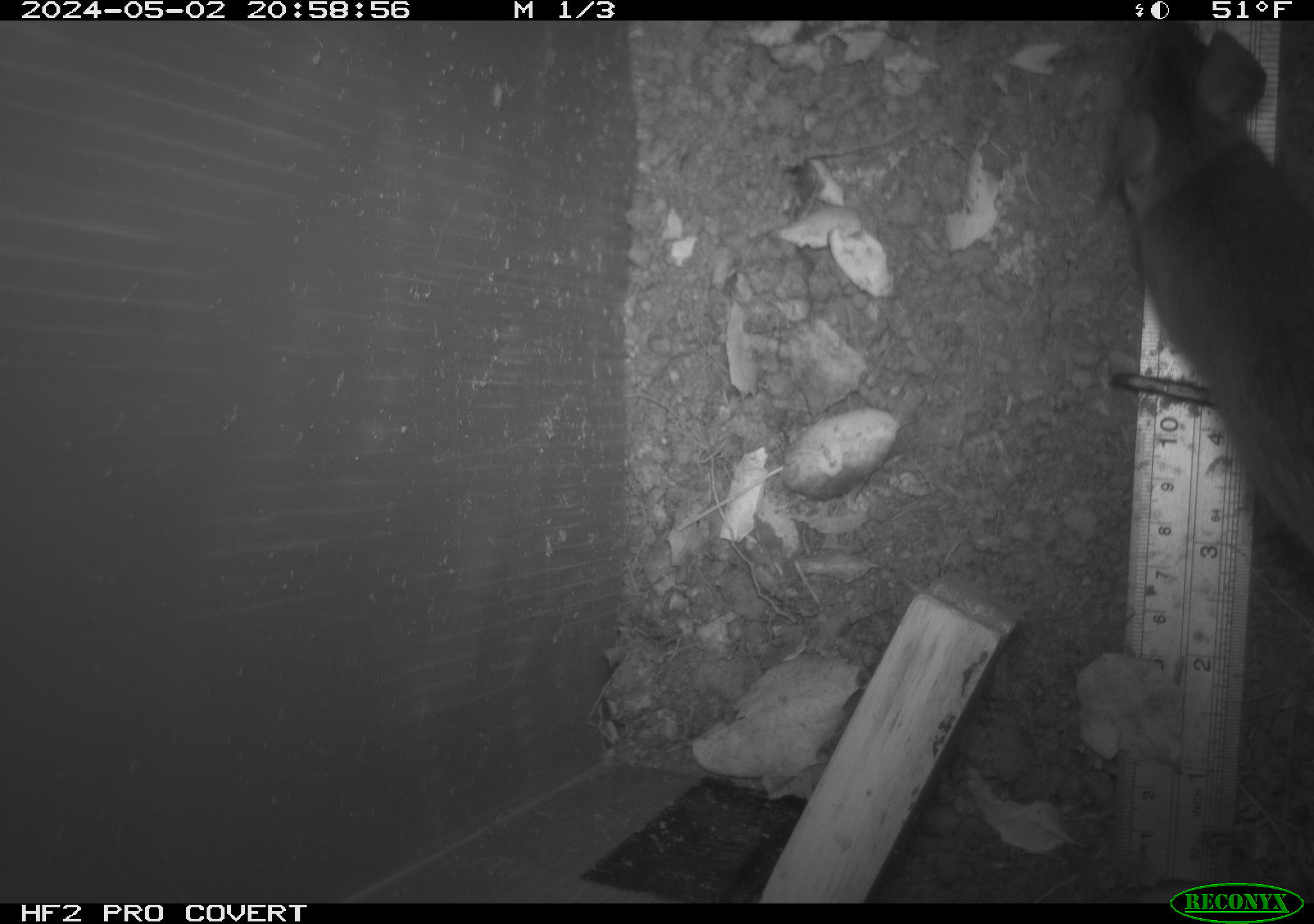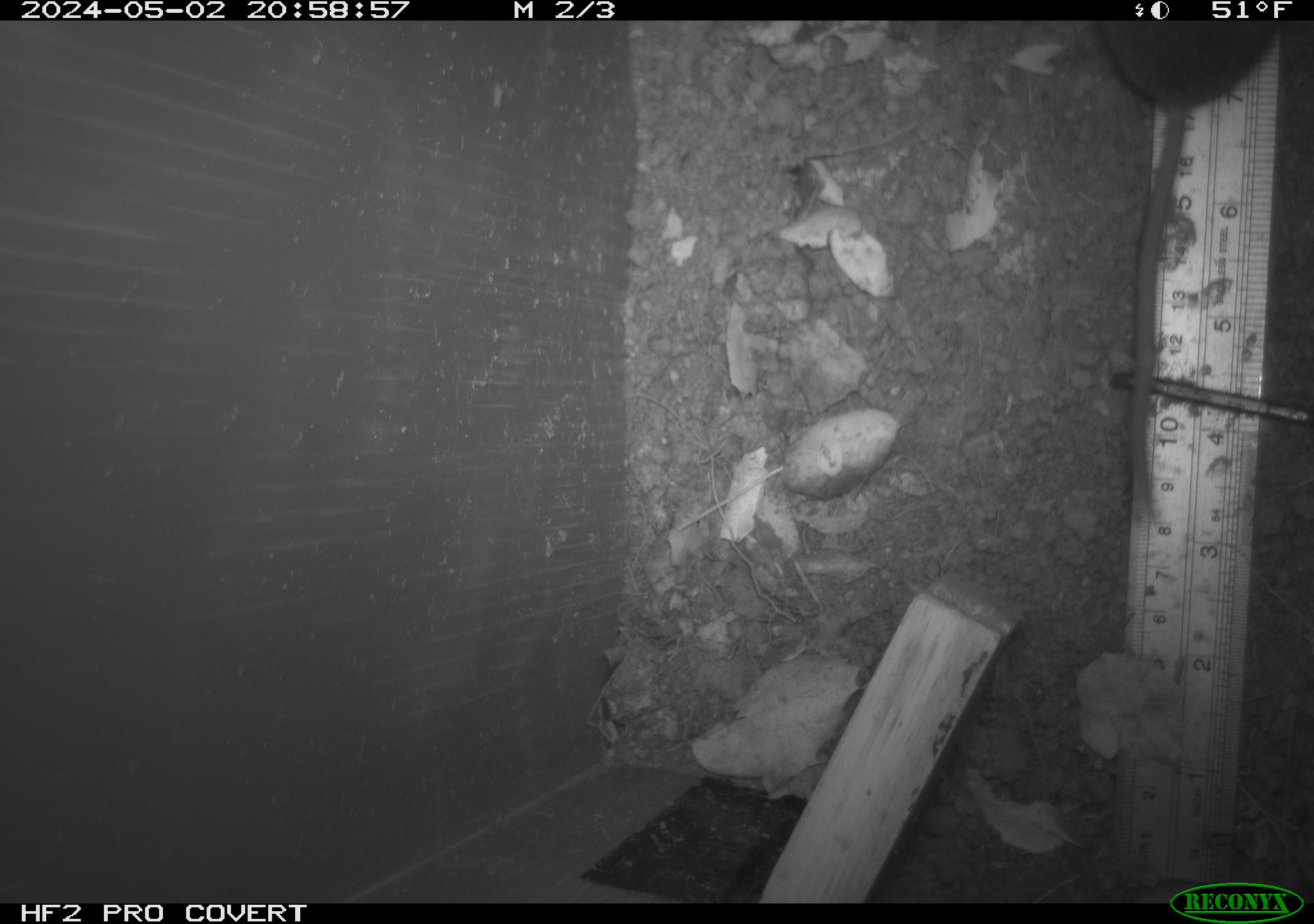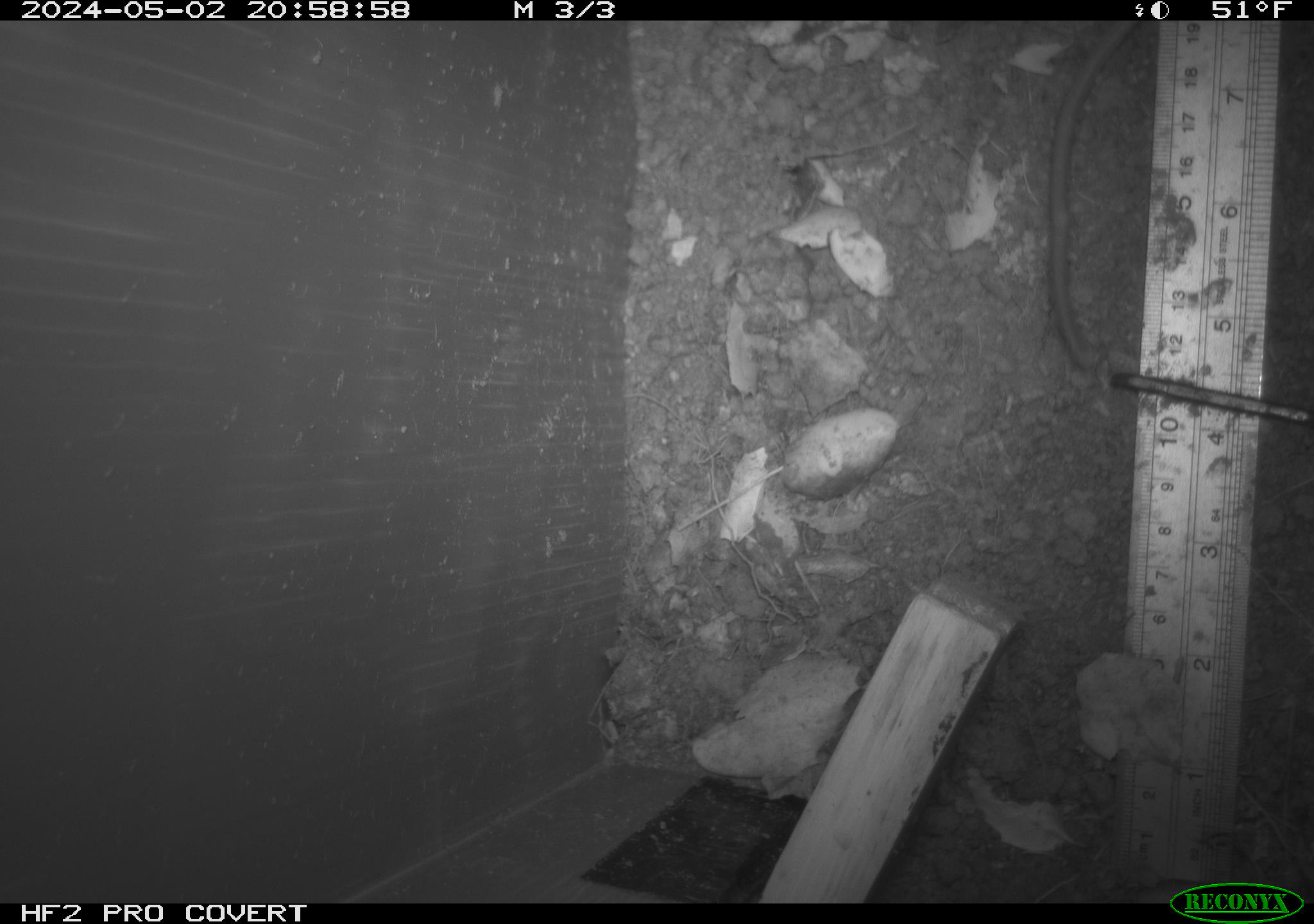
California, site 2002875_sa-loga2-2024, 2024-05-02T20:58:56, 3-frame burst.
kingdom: Animalia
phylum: Chordata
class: Mammalia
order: Rodentia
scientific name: Rodentia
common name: rodent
Rodent (Rodentia).